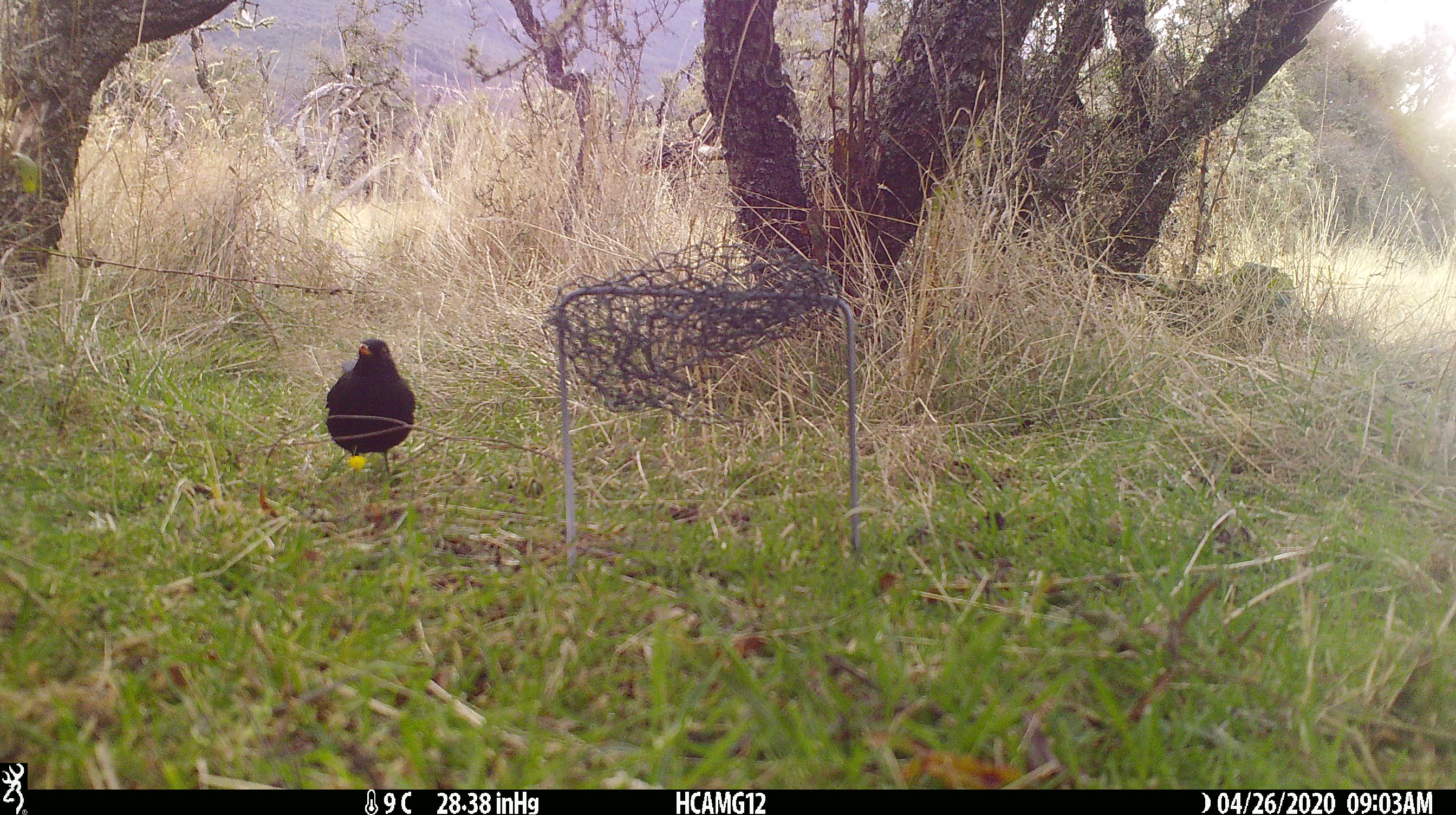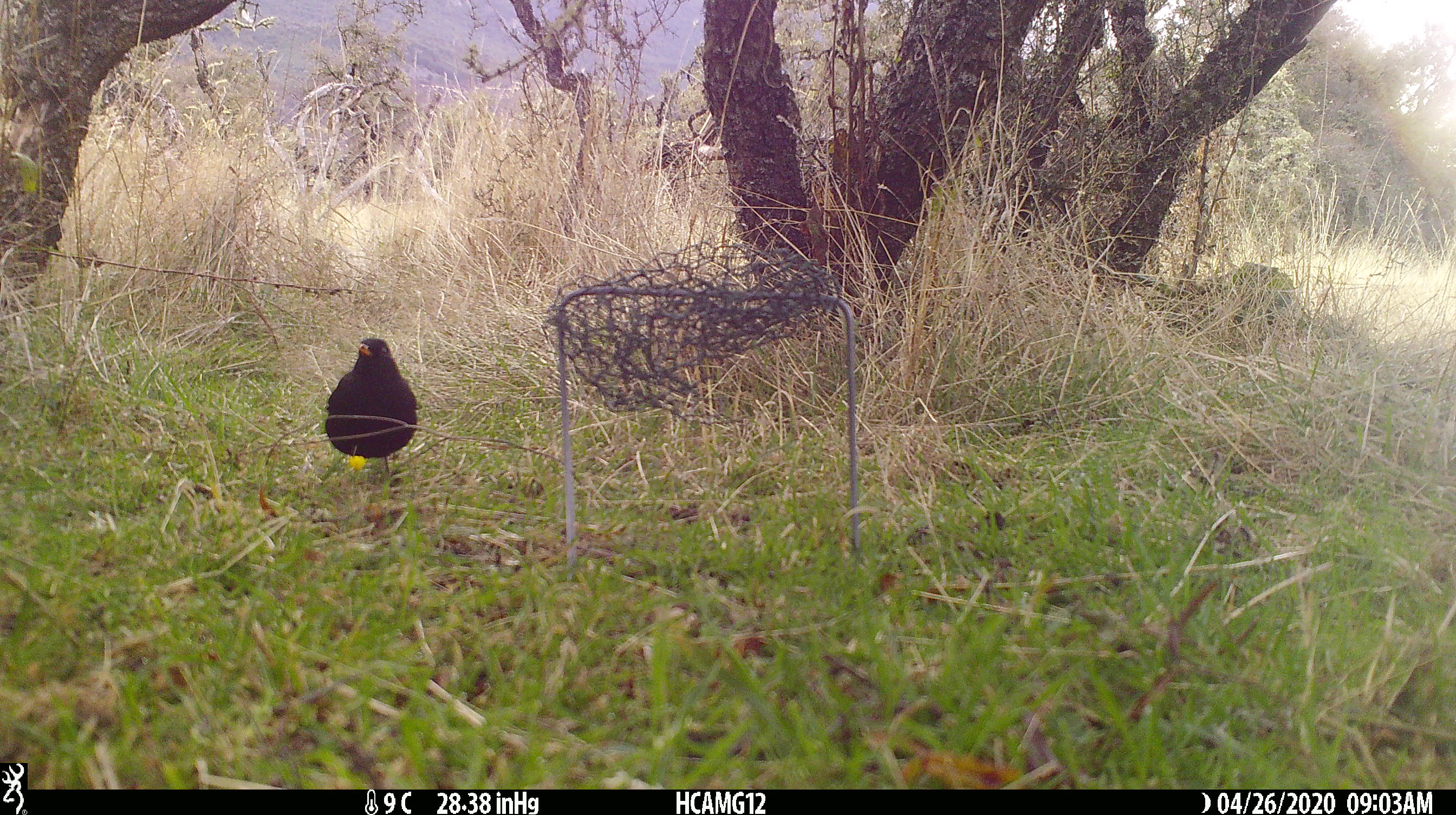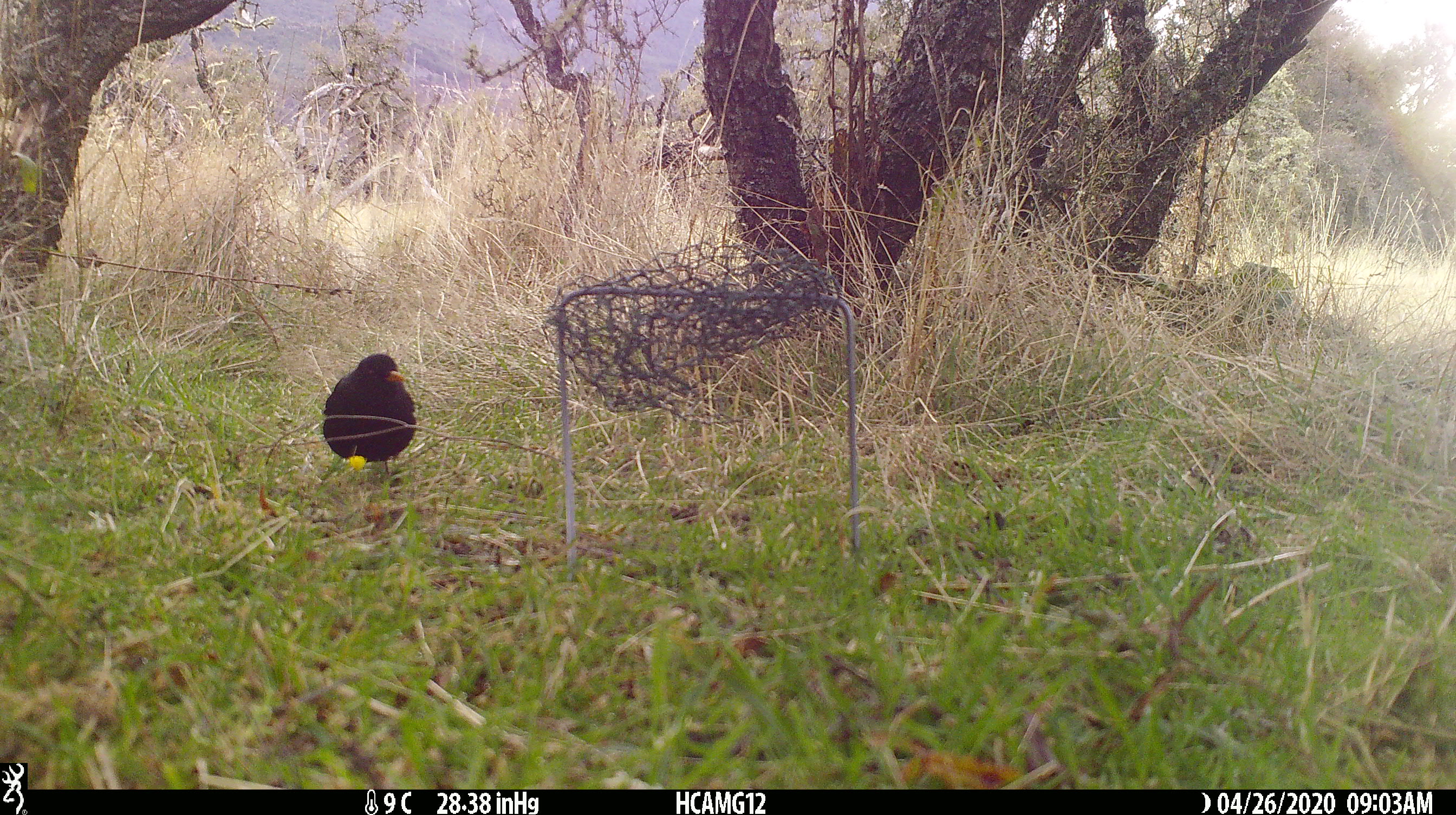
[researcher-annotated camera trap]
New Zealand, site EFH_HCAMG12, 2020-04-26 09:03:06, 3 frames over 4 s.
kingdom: Animalia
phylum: Chordata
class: Aves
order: Passeriformes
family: Turdidae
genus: Turdus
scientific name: Turdus merula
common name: eurasian blackbird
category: blackbird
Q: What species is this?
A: Blackbird (eurasian blackbird) (Turdus merula).